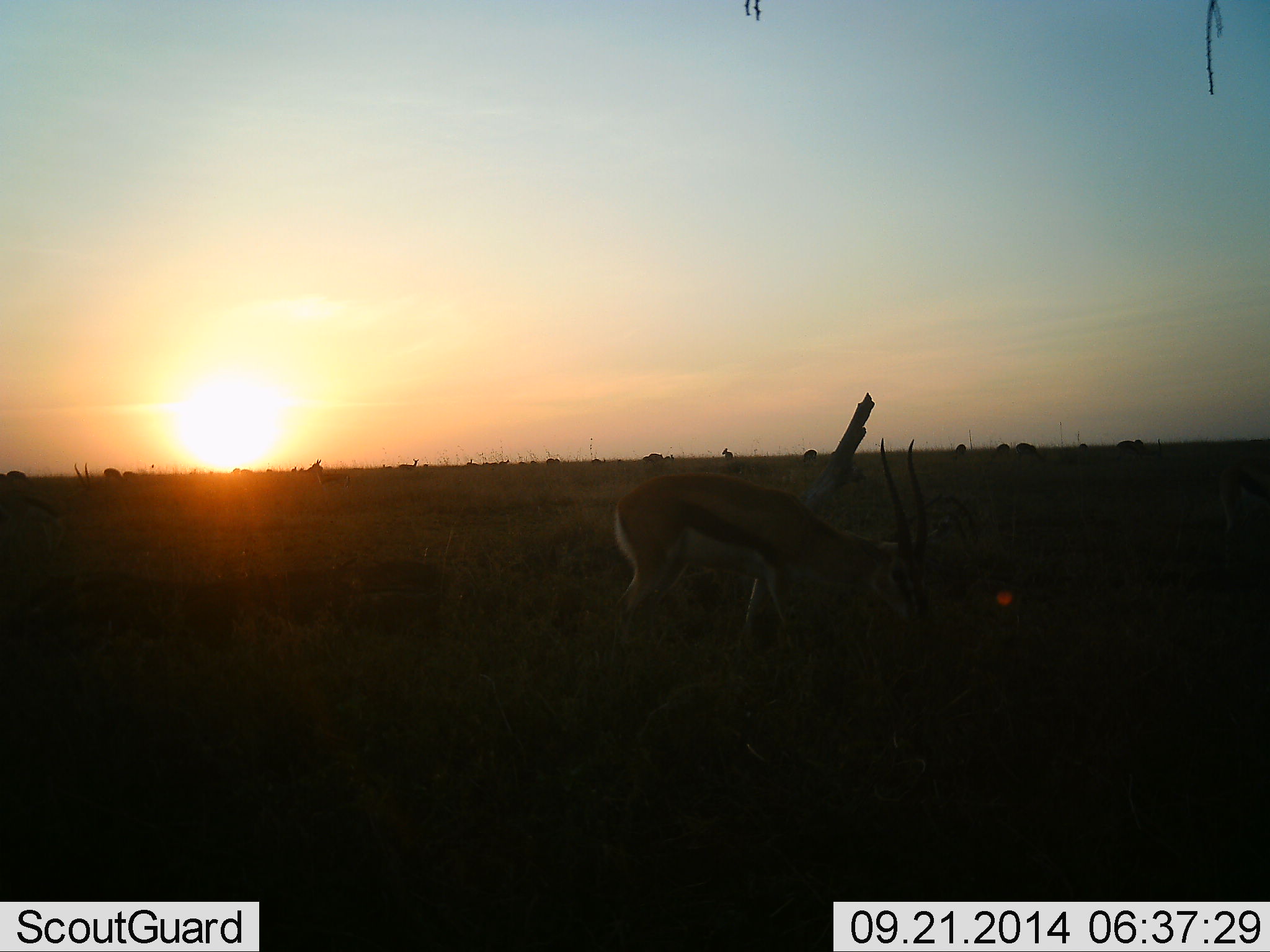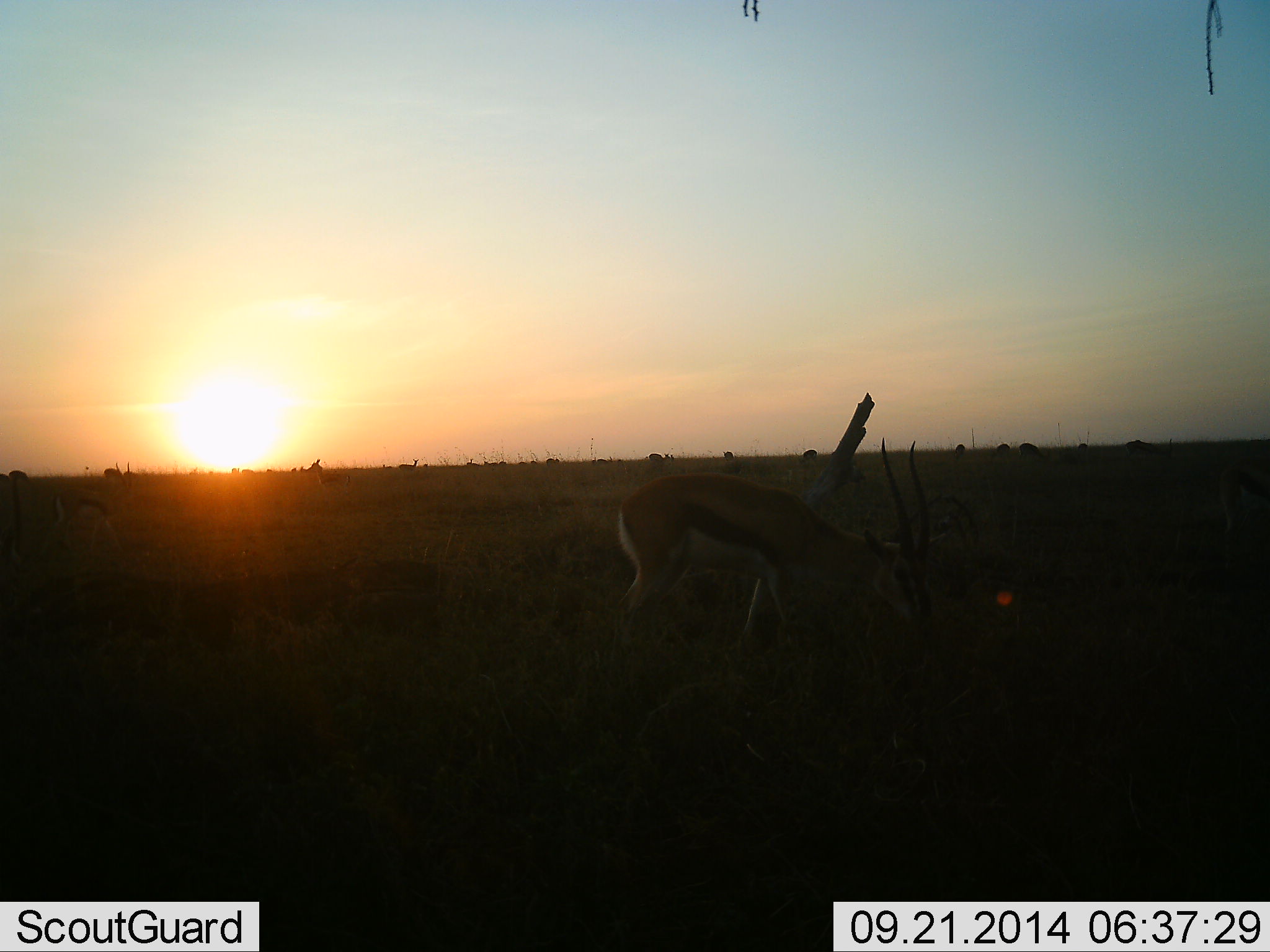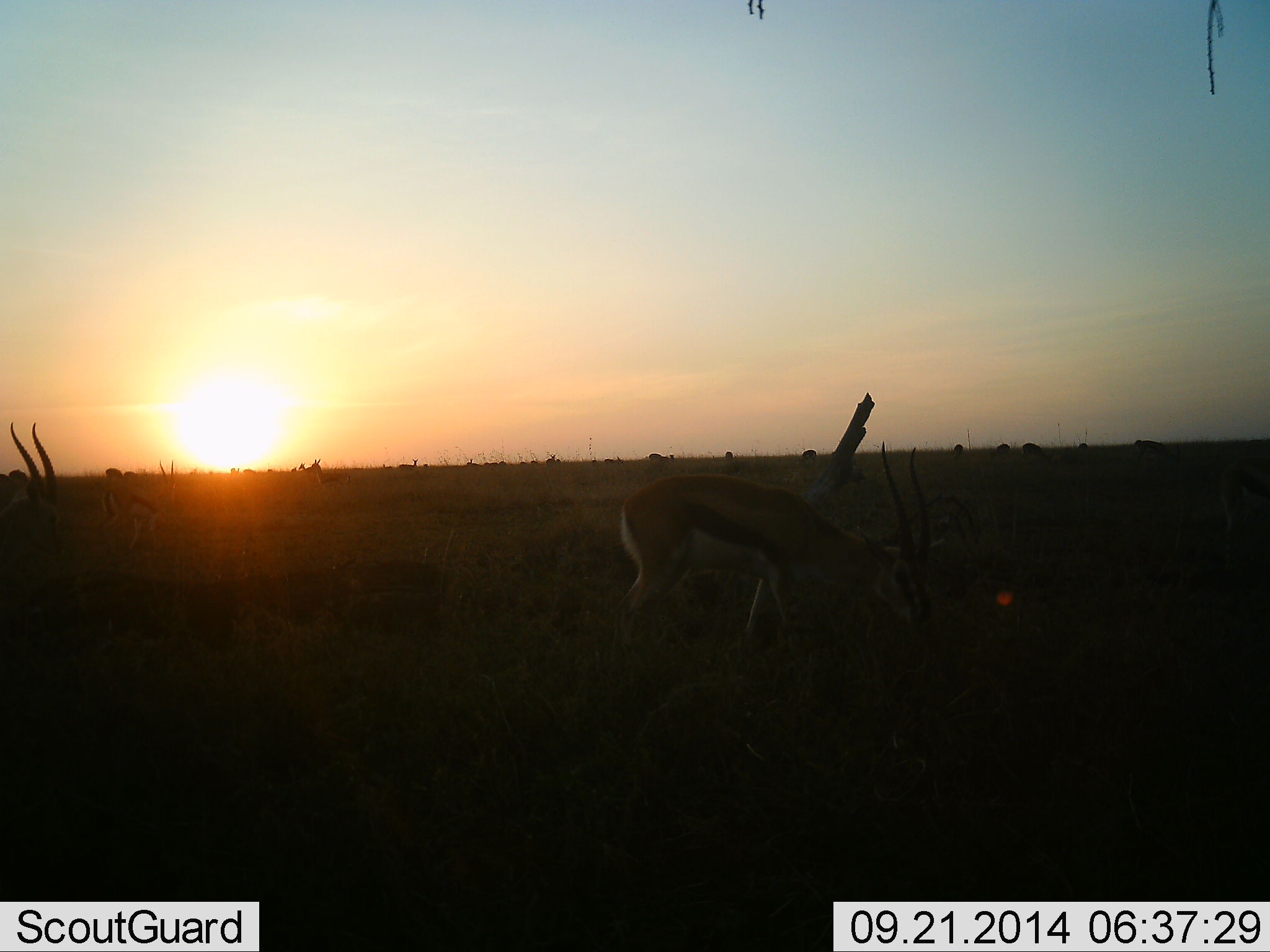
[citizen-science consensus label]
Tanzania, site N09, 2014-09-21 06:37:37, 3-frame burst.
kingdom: Animalia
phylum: Chordata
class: Mammalia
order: Artiodactyla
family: Bovidae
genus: Eudorcas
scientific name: Eudorcas thomsonii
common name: thomson's gazelle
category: gazellethomsons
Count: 2.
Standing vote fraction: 30%.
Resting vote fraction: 0%.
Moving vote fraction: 20%.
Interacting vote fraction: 0%.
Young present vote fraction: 0%.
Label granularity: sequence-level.